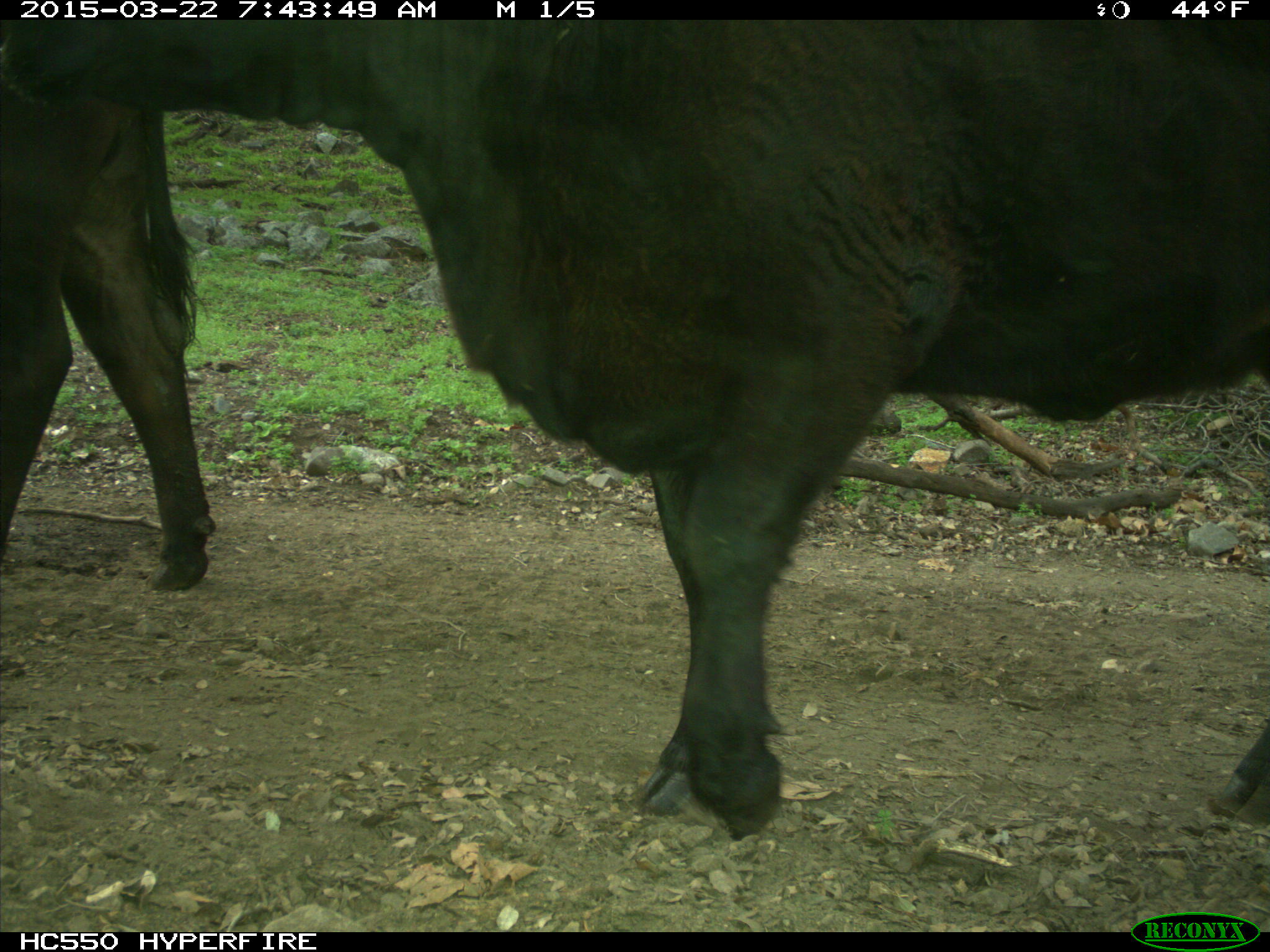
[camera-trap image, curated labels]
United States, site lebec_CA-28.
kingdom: Animalia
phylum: Chordata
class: Mammalia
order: Artiodactyla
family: Bovidae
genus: Bos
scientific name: Bos taurus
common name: domestic cow